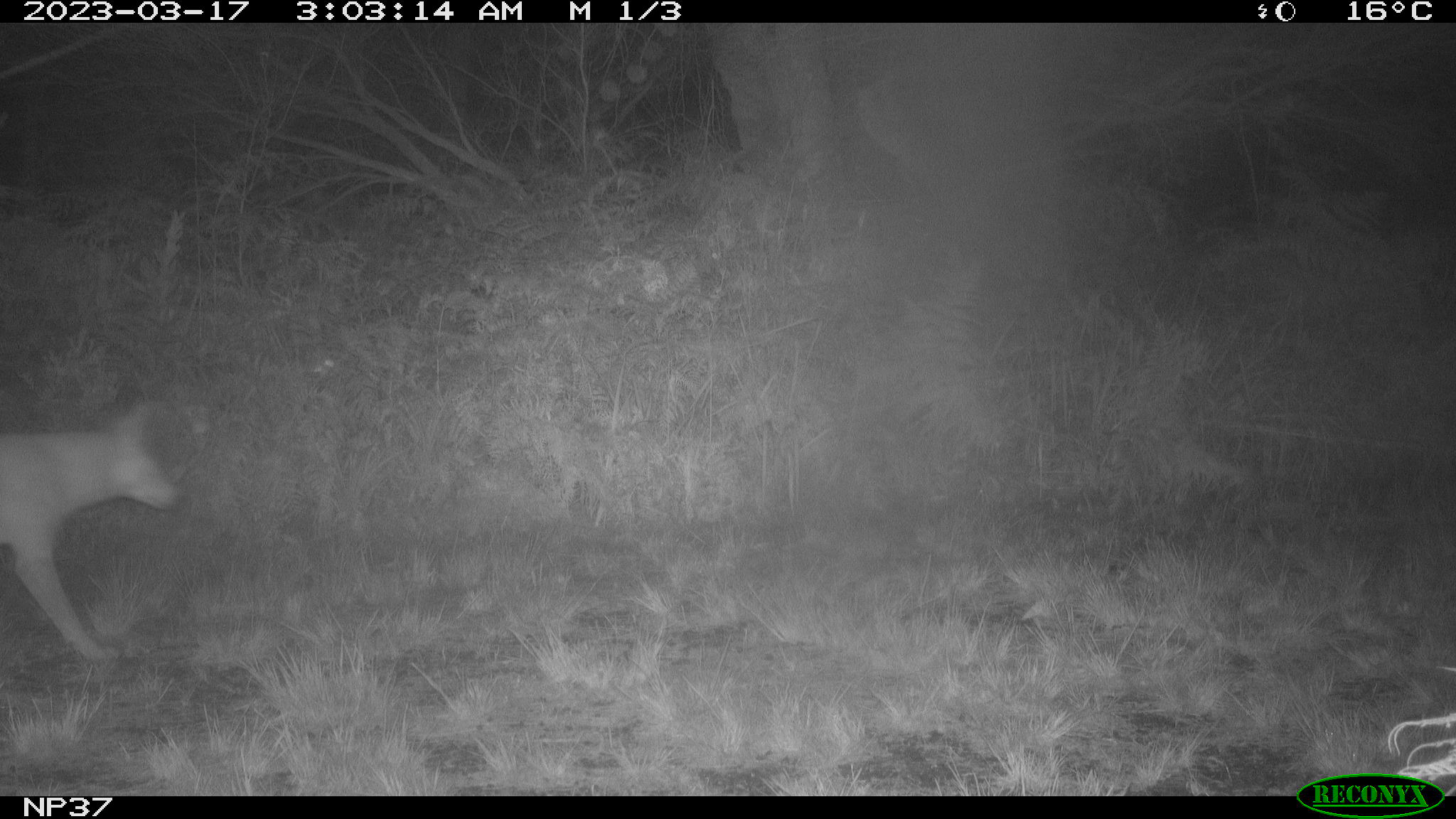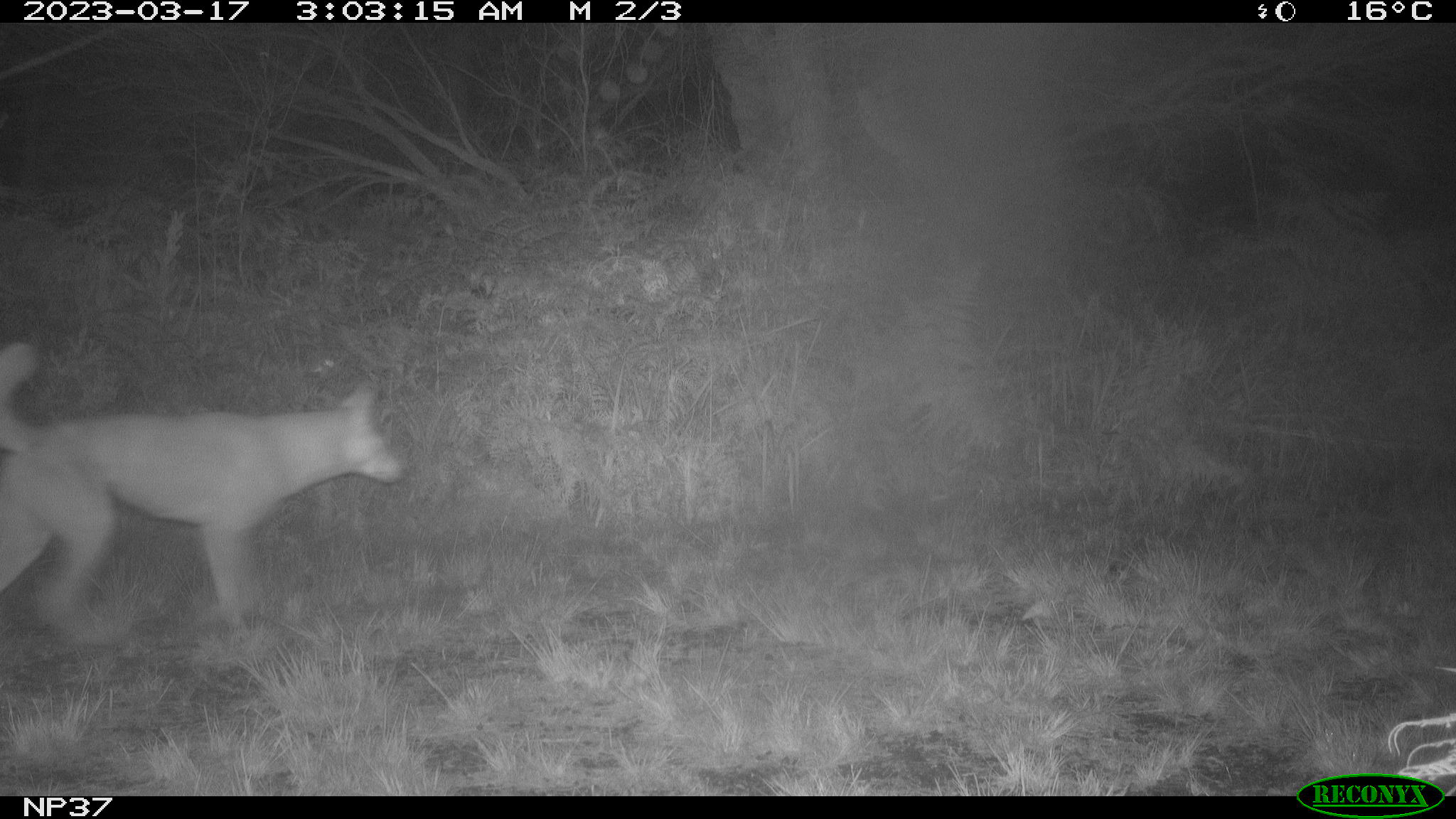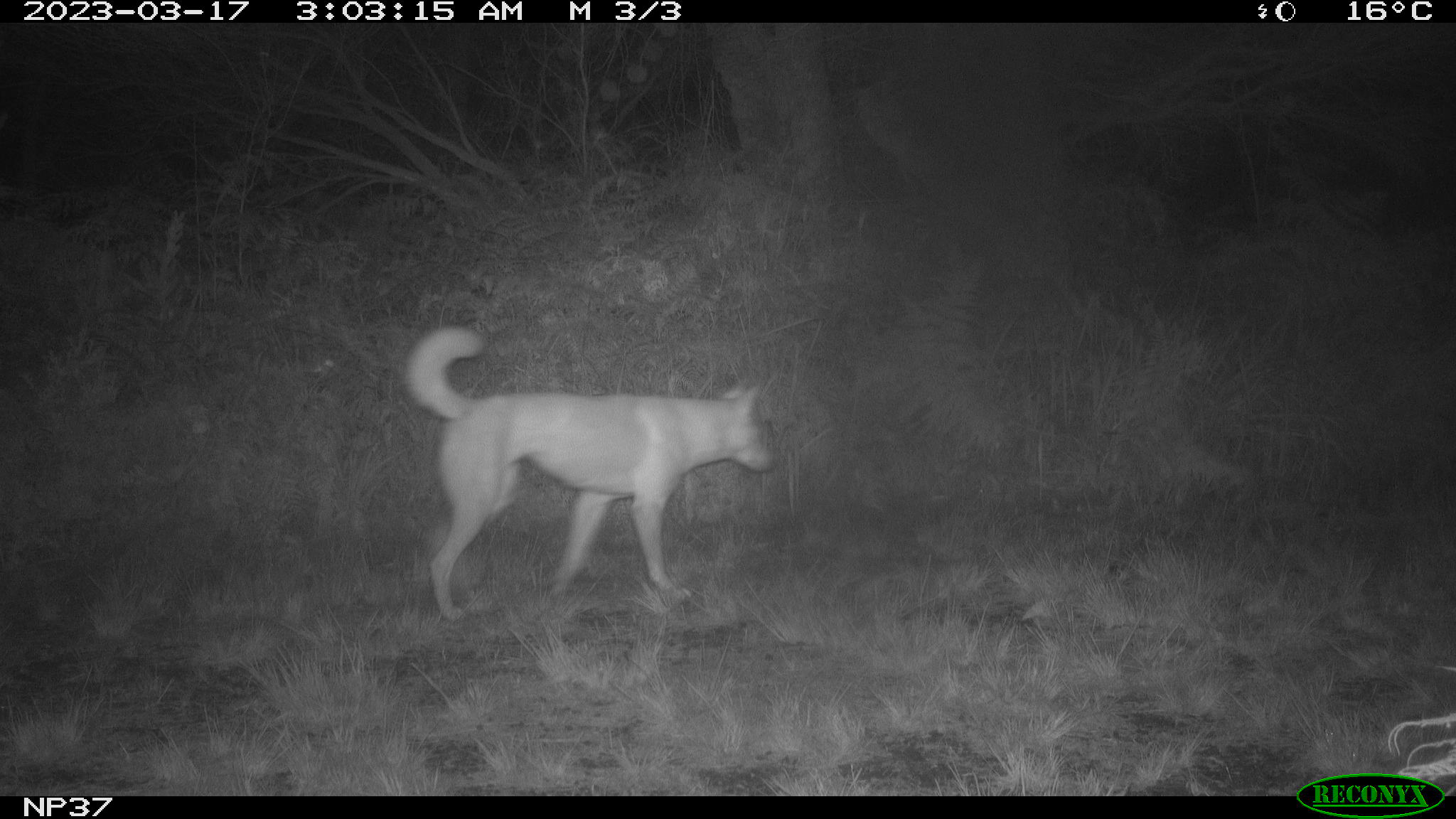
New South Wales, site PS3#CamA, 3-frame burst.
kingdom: Animalia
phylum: Chordata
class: Mammalia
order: Carnivora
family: Canidae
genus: Canis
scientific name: Canis familiaris dingo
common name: dingo